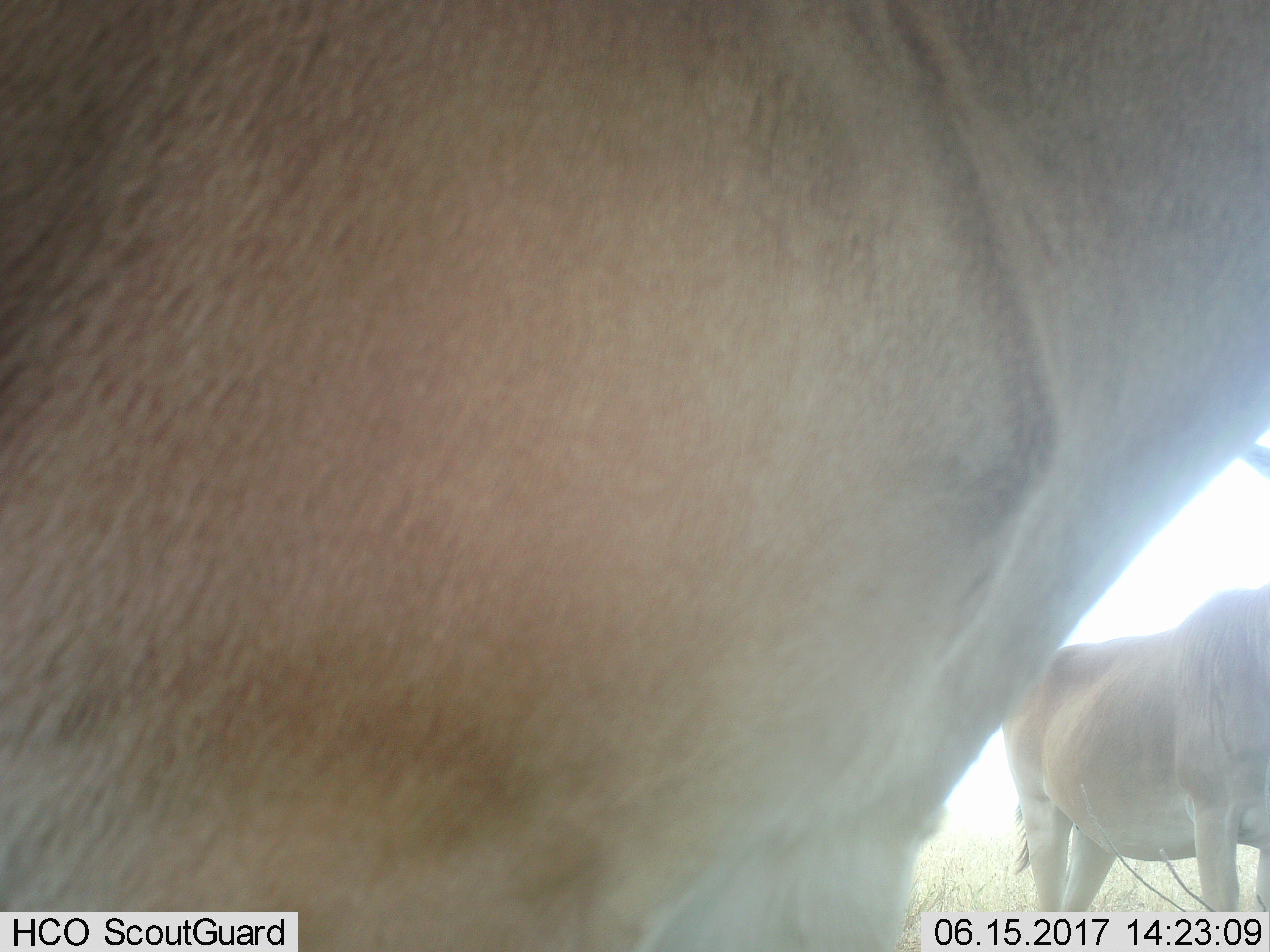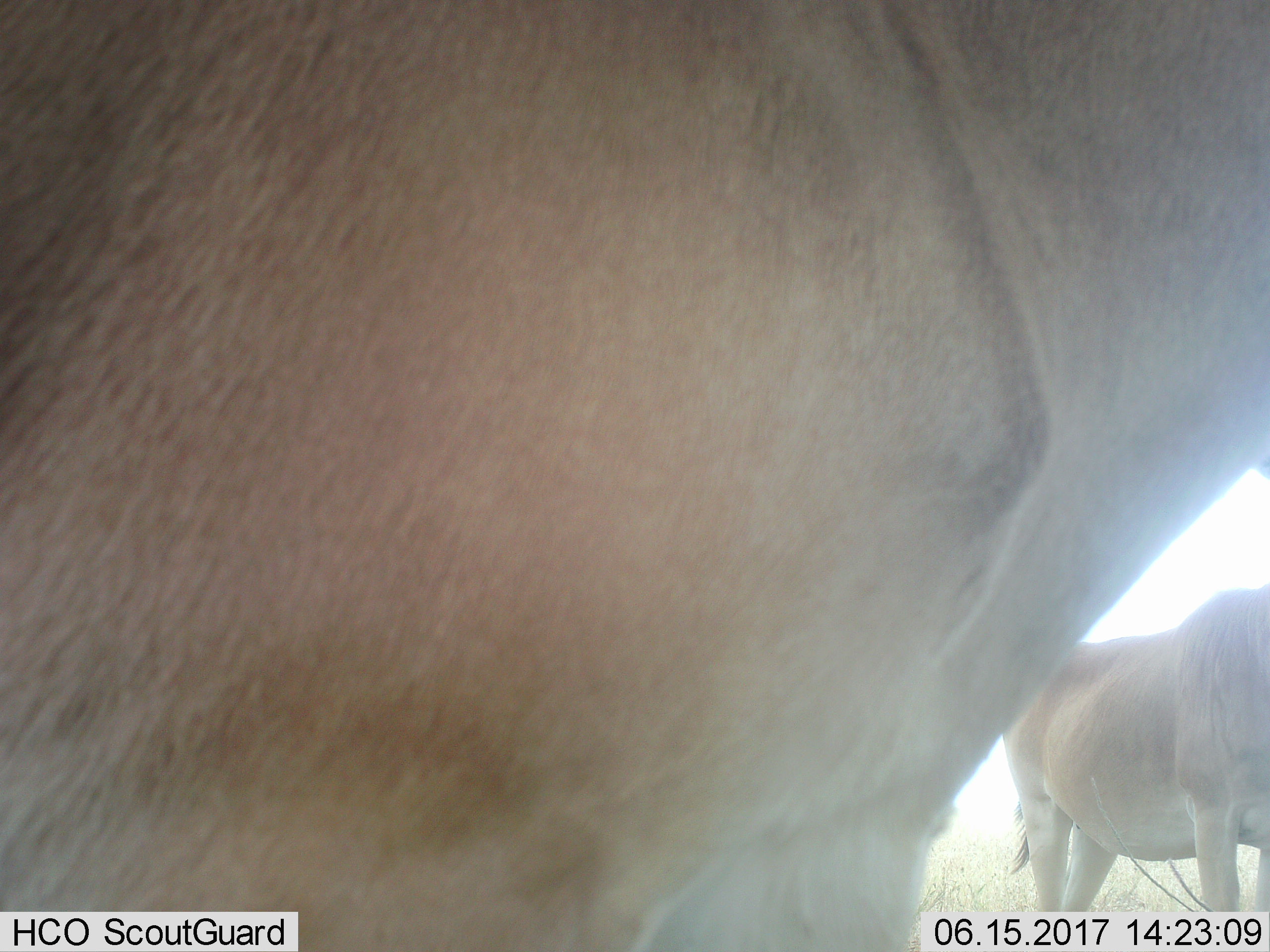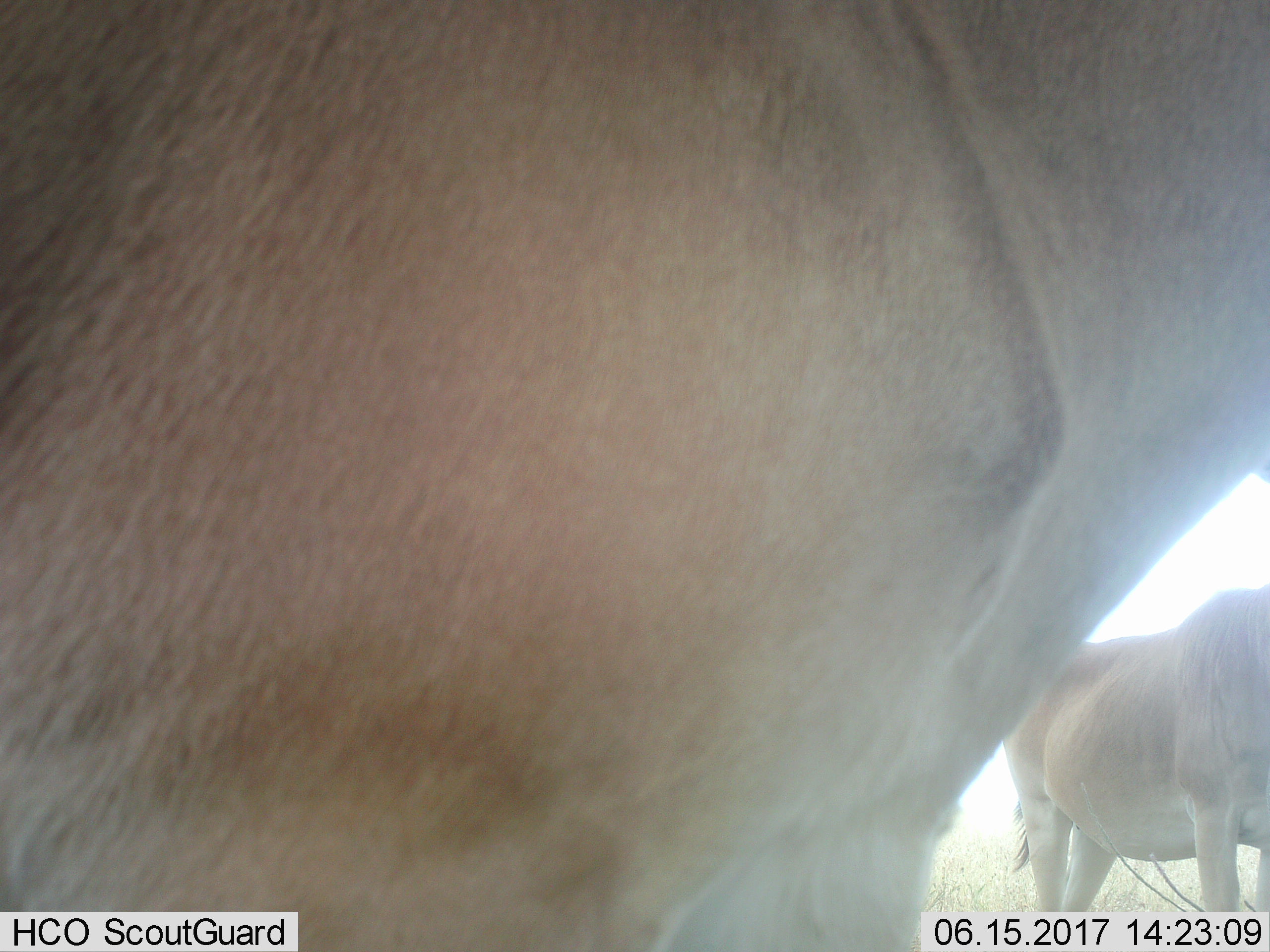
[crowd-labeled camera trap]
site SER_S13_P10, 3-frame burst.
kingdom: Animalia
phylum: Chordata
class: Mammalia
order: Artiodactyla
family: Bovidae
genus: Tragelaphus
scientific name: Tragelaphus oryx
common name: eland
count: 2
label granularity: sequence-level